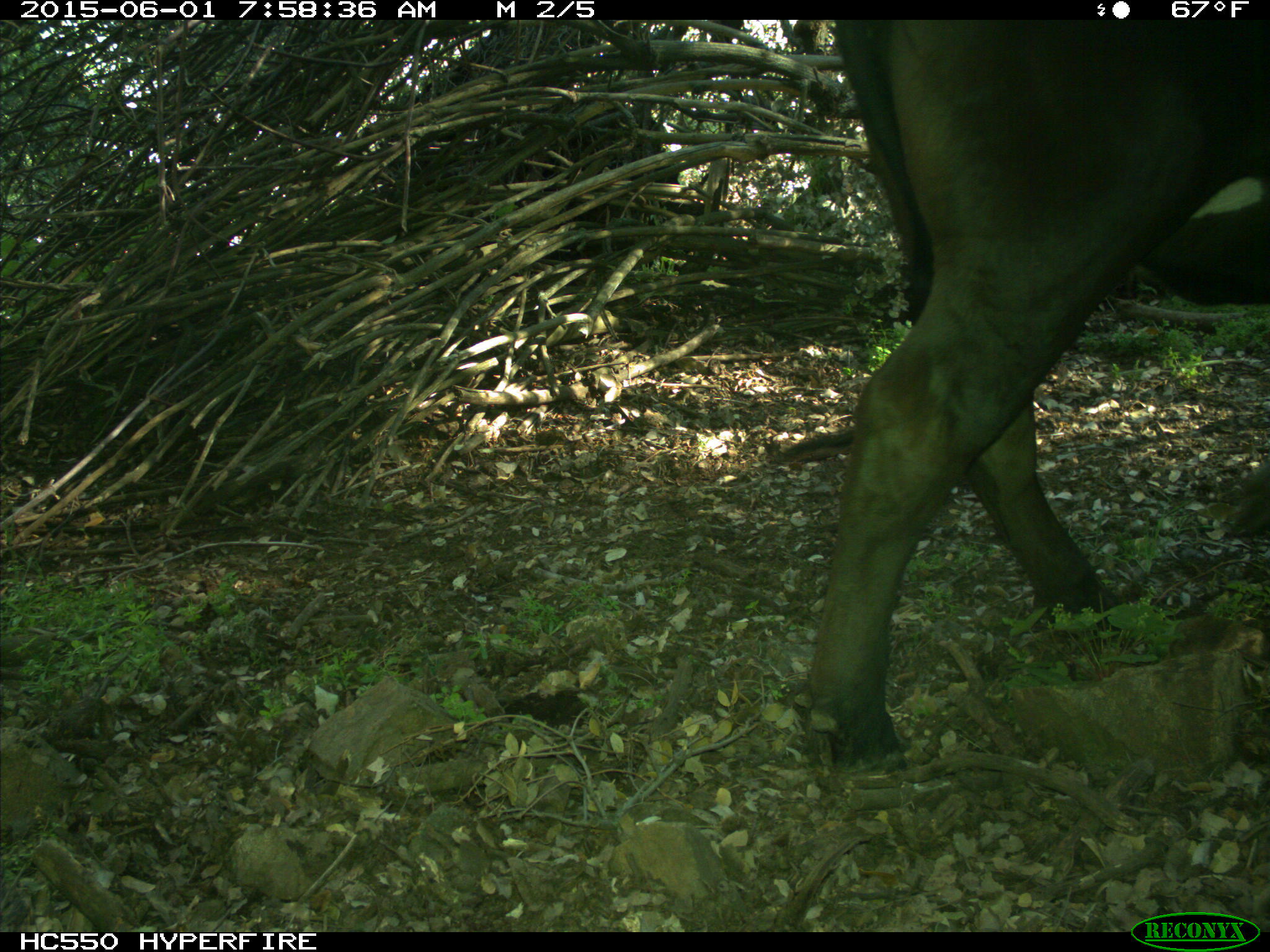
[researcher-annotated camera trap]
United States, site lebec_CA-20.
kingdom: Animalia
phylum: Chordata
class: Mammalia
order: Artiodactyla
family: Bovidae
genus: Bos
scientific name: Bos taurus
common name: domestic cow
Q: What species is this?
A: Bos taurus (domestic cow).